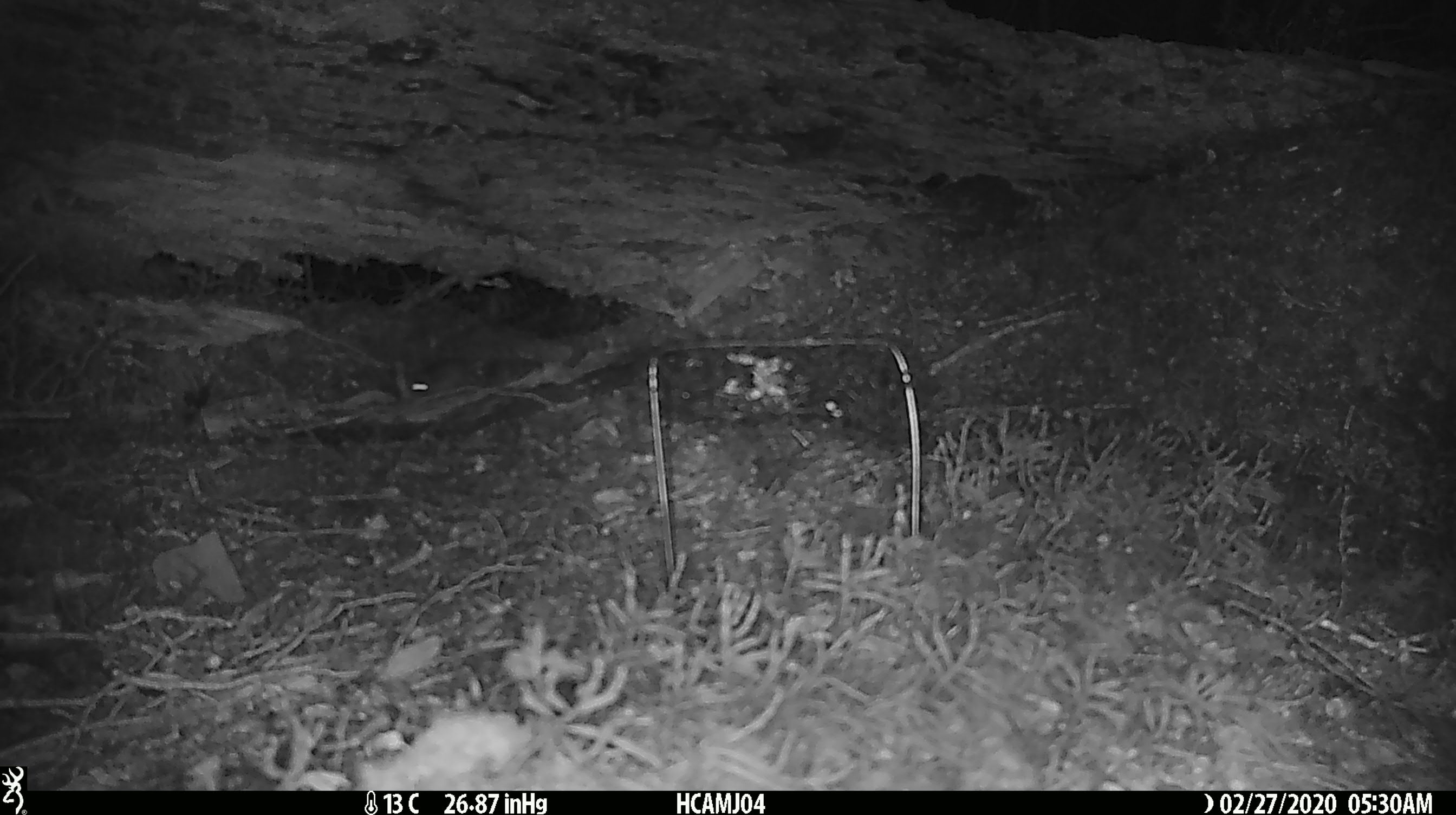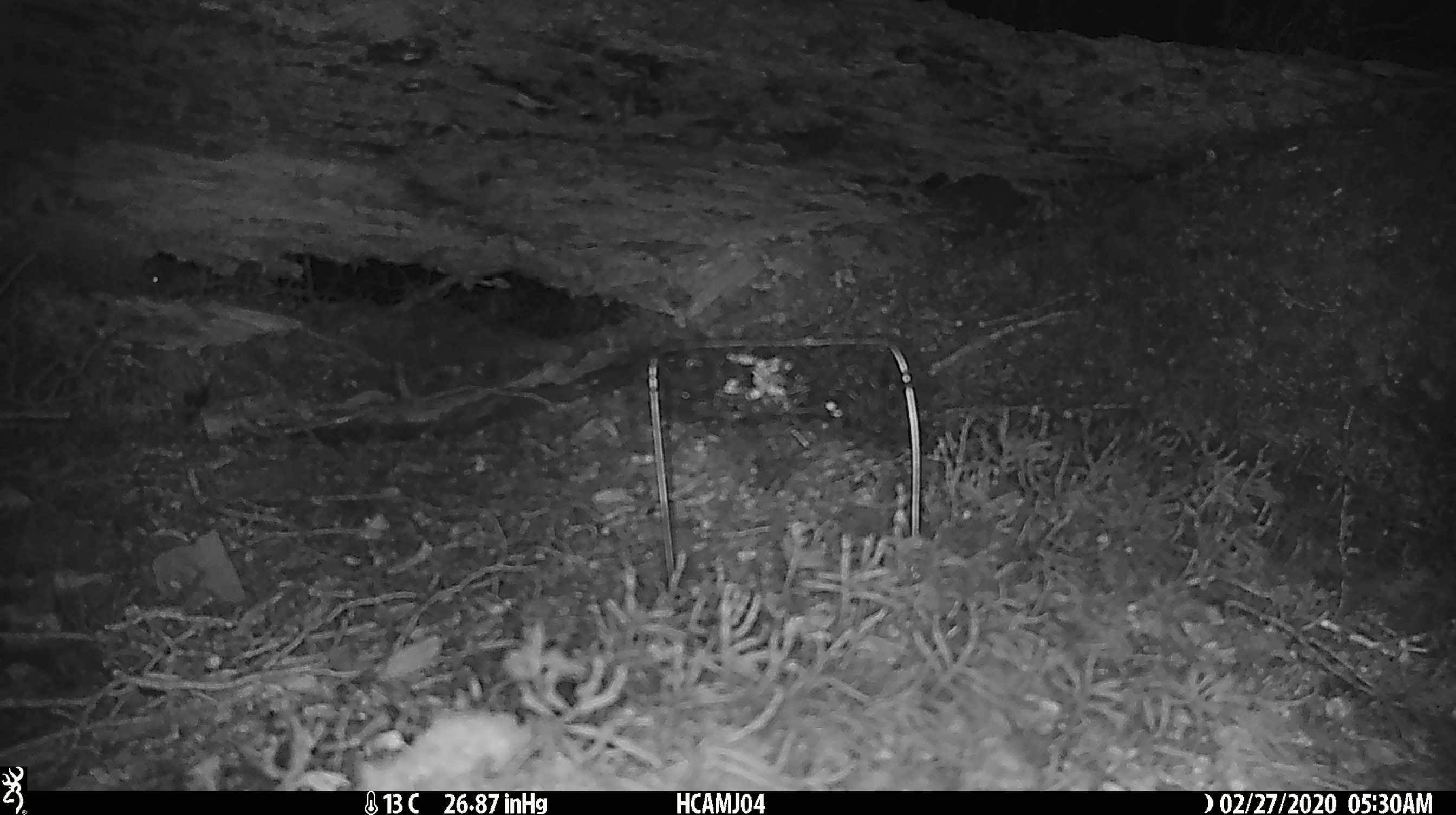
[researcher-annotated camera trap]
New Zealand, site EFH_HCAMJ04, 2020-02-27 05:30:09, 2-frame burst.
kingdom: Animalia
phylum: Chordata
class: Mammalia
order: Rodentia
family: Muridae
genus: Mus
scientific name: Mus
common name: mouse